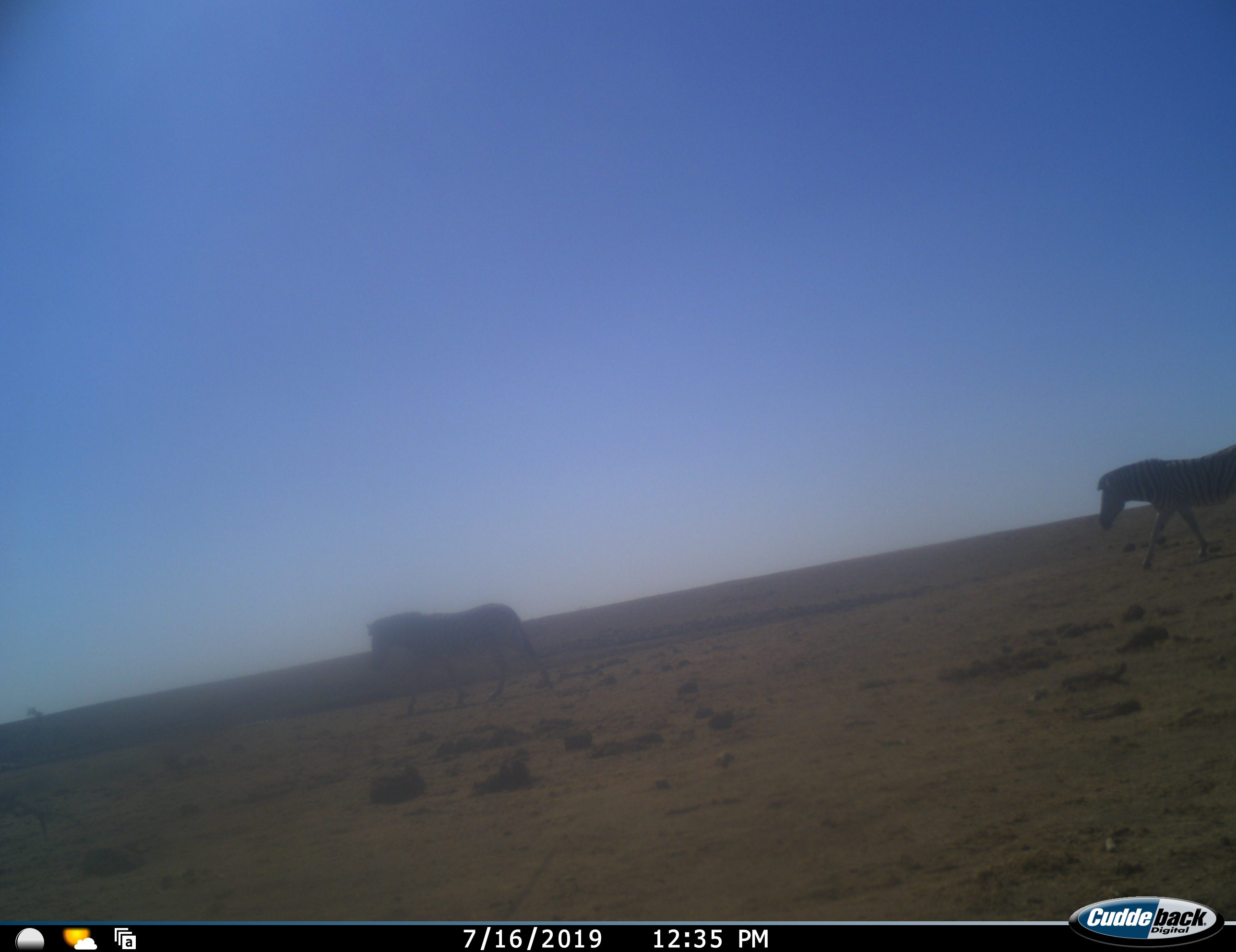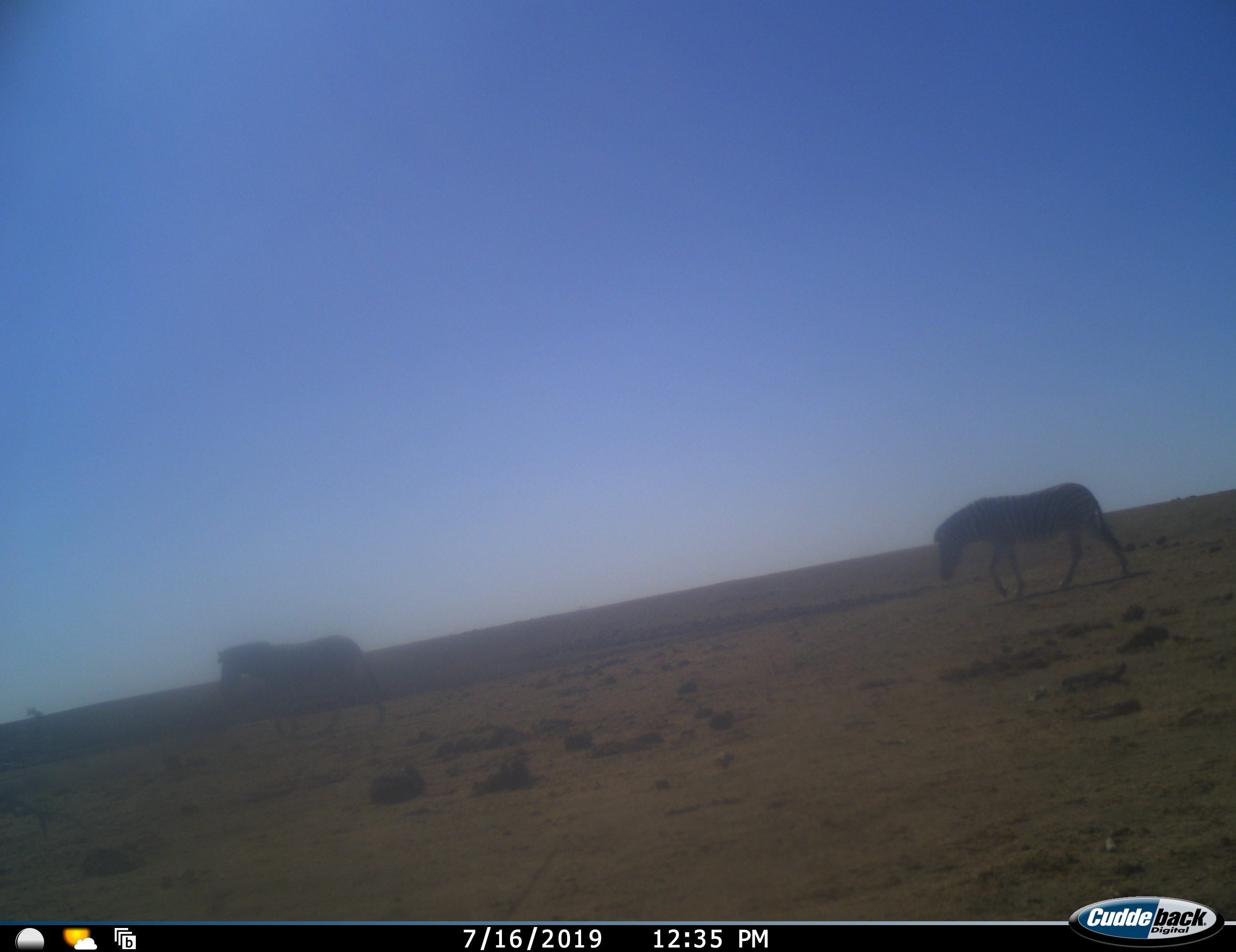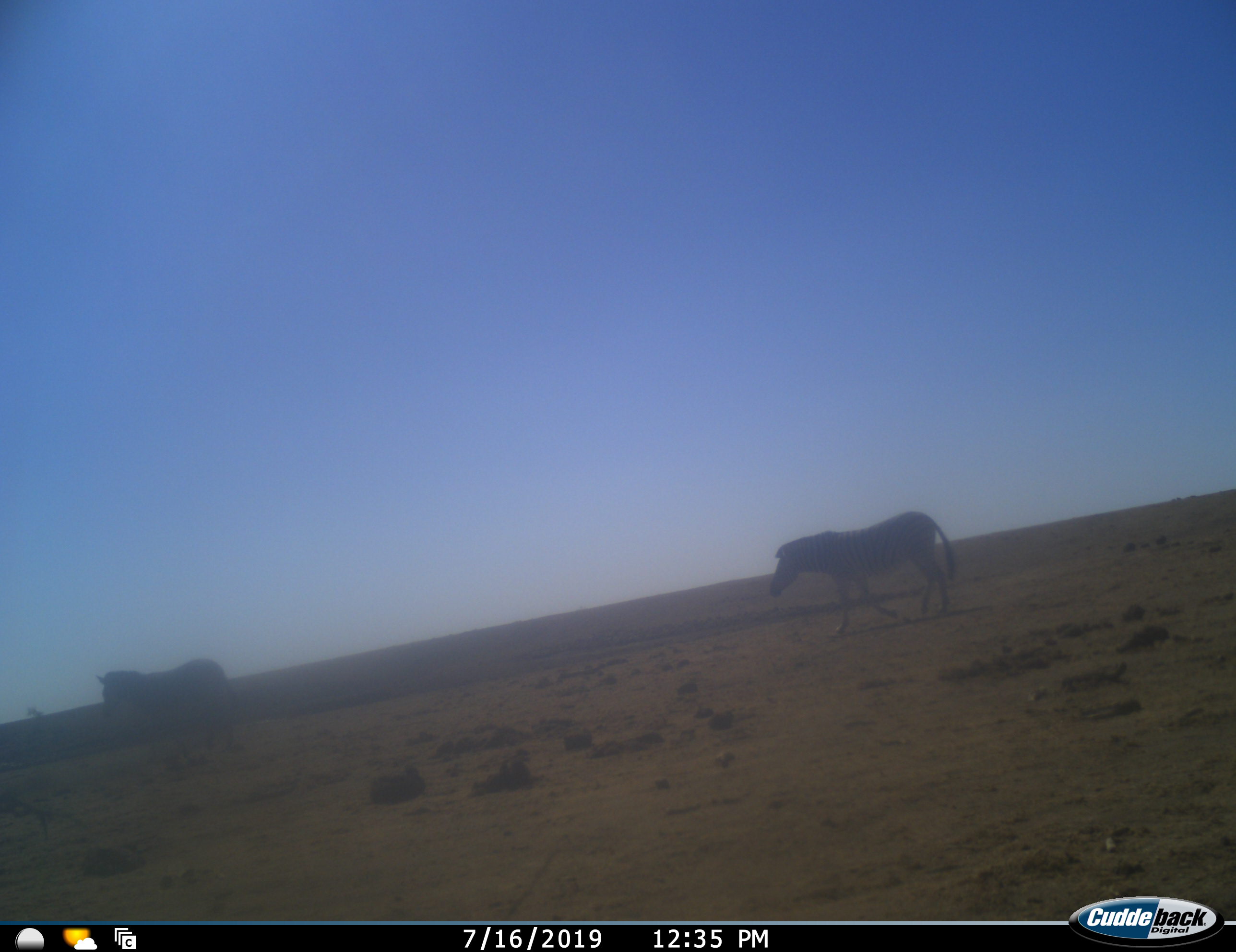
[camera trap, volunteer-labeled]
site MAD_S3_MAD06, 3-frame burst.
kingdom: Animalia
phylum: Chordata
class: Mammalia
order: Perissodactyla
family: Equidae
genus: Equus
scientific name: Equus quagga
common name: plains zebra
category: zebraplains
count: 2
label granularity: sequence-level